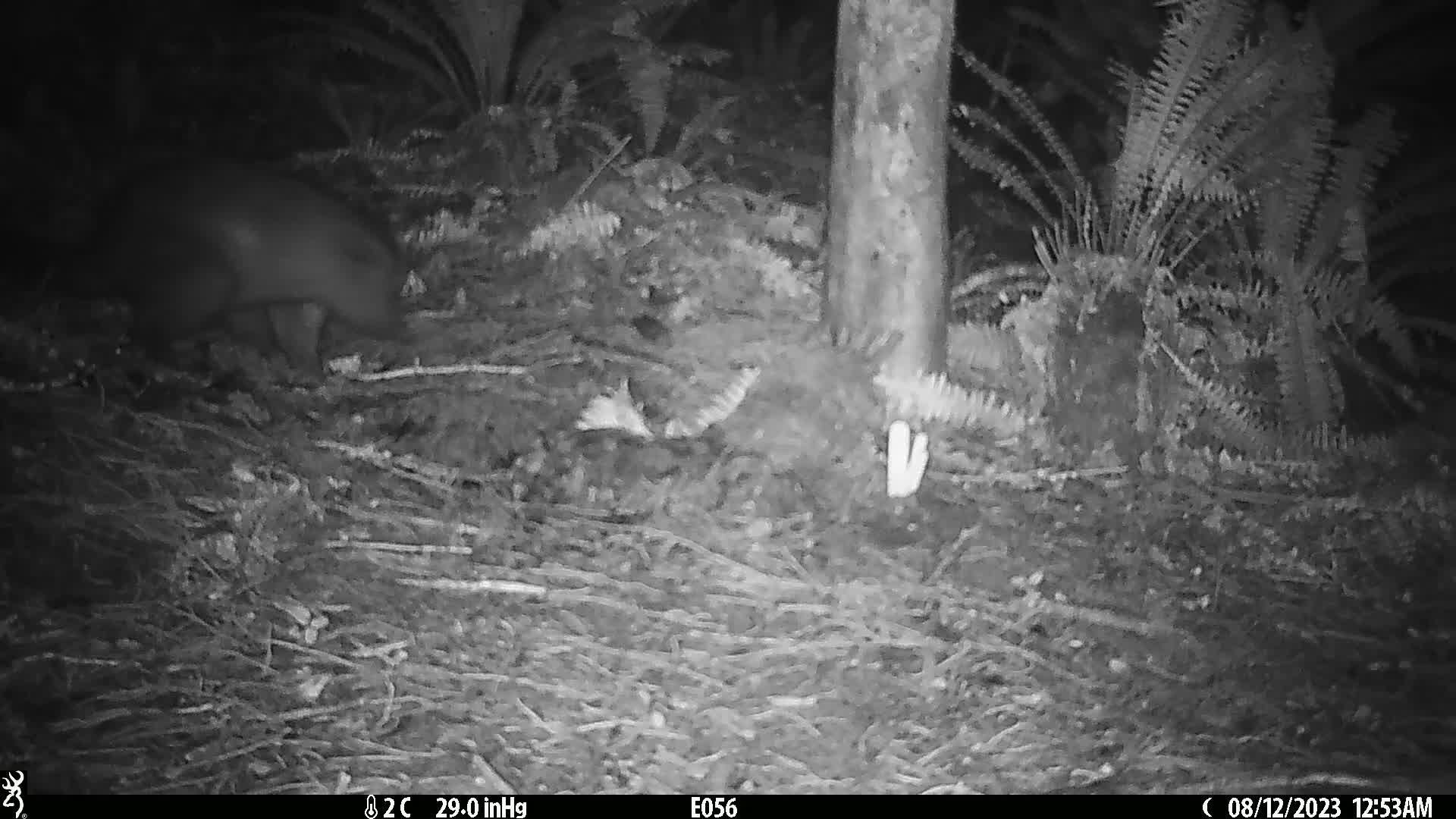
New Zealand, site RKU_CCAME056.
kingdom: Animalia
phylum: Chordata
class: Mammalia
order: Diprotodontia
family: Phalangeridae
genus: Trichosurus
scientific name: Trichosurus vulpecula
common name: common brushtail possum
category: possum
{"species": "possum (common brushtail possum) (Trichosurus vulpecula)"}